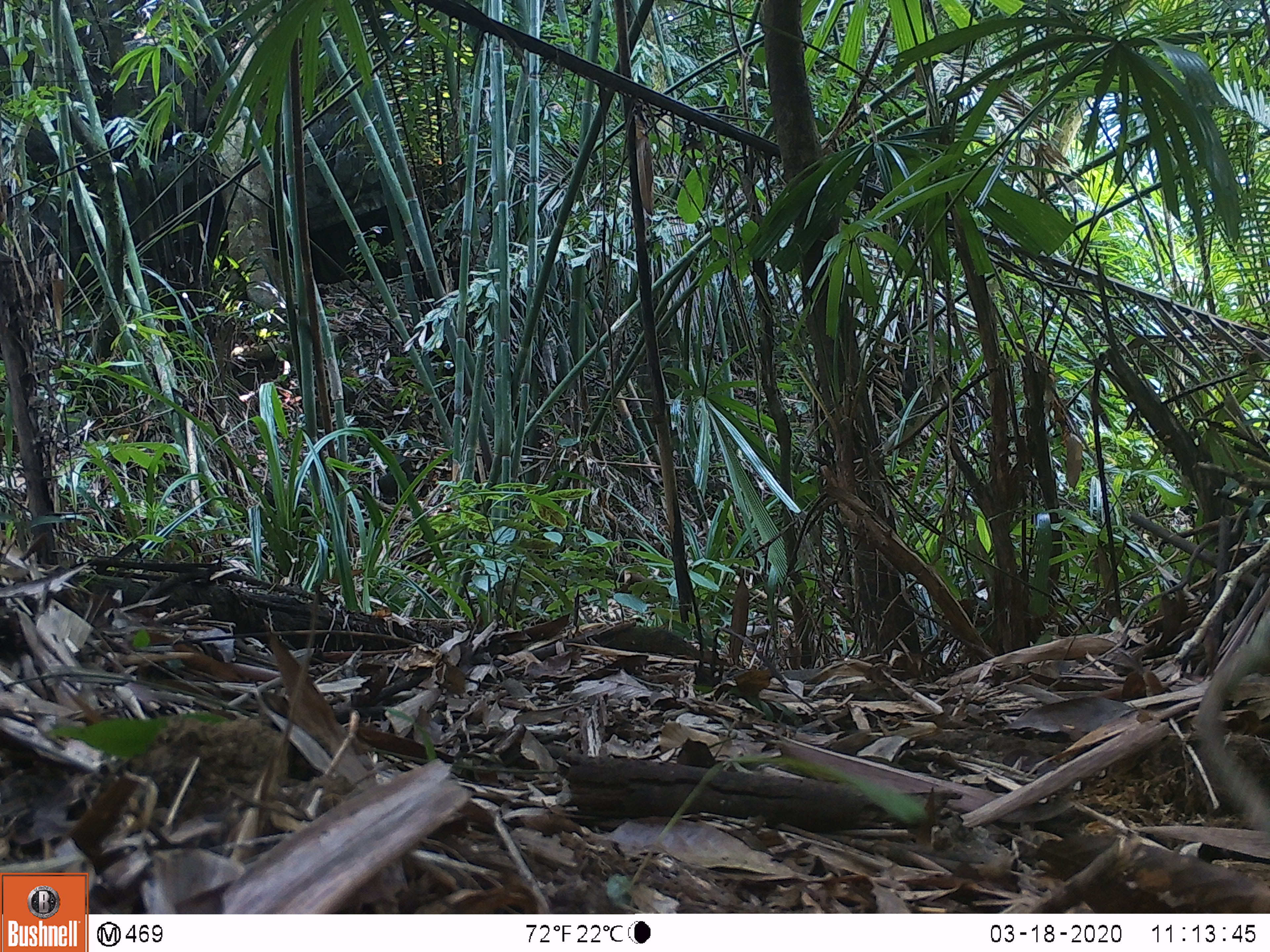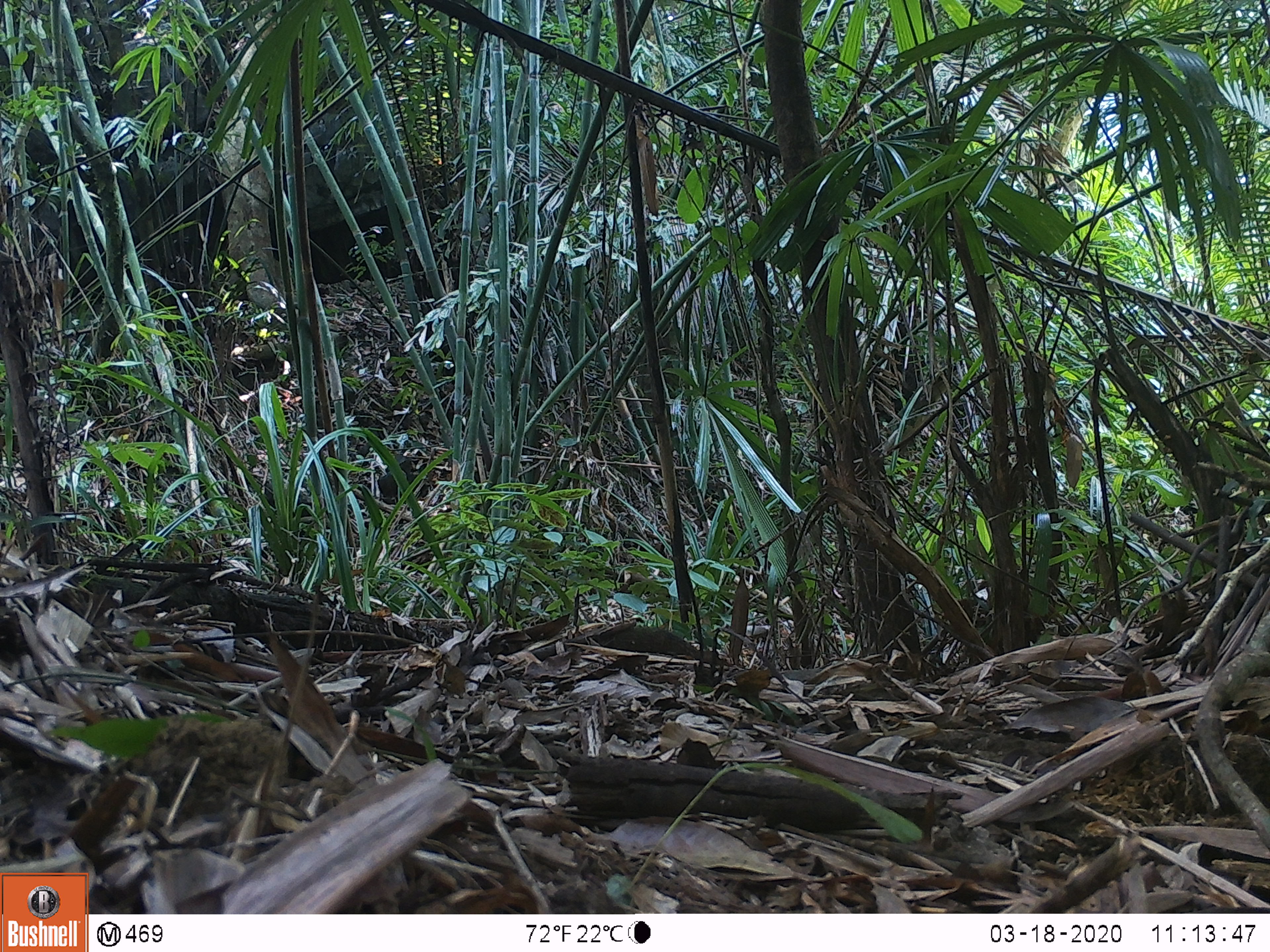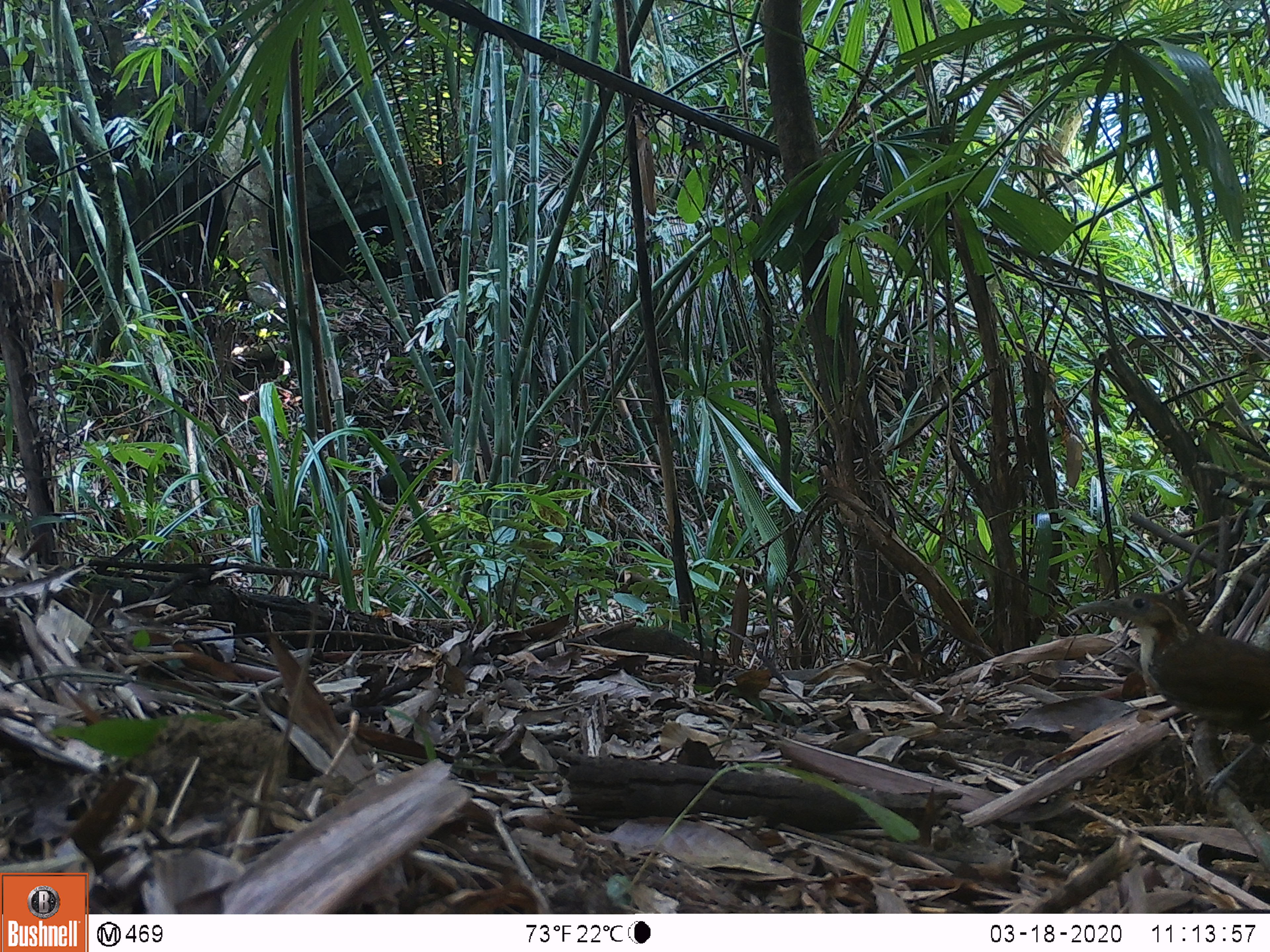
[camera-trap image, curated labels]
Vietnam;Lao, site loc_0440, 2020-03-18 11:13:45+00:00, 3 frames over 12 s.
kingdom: Animalia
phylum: Chordata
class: Aves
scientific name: Aves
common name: bird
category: unidentified bird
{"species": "unidentified bird (bird) (Aves)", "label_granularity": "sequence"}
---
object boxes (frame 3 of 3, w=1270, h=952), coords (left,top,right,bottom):
unidentified bird: (1064,590,1270,805)